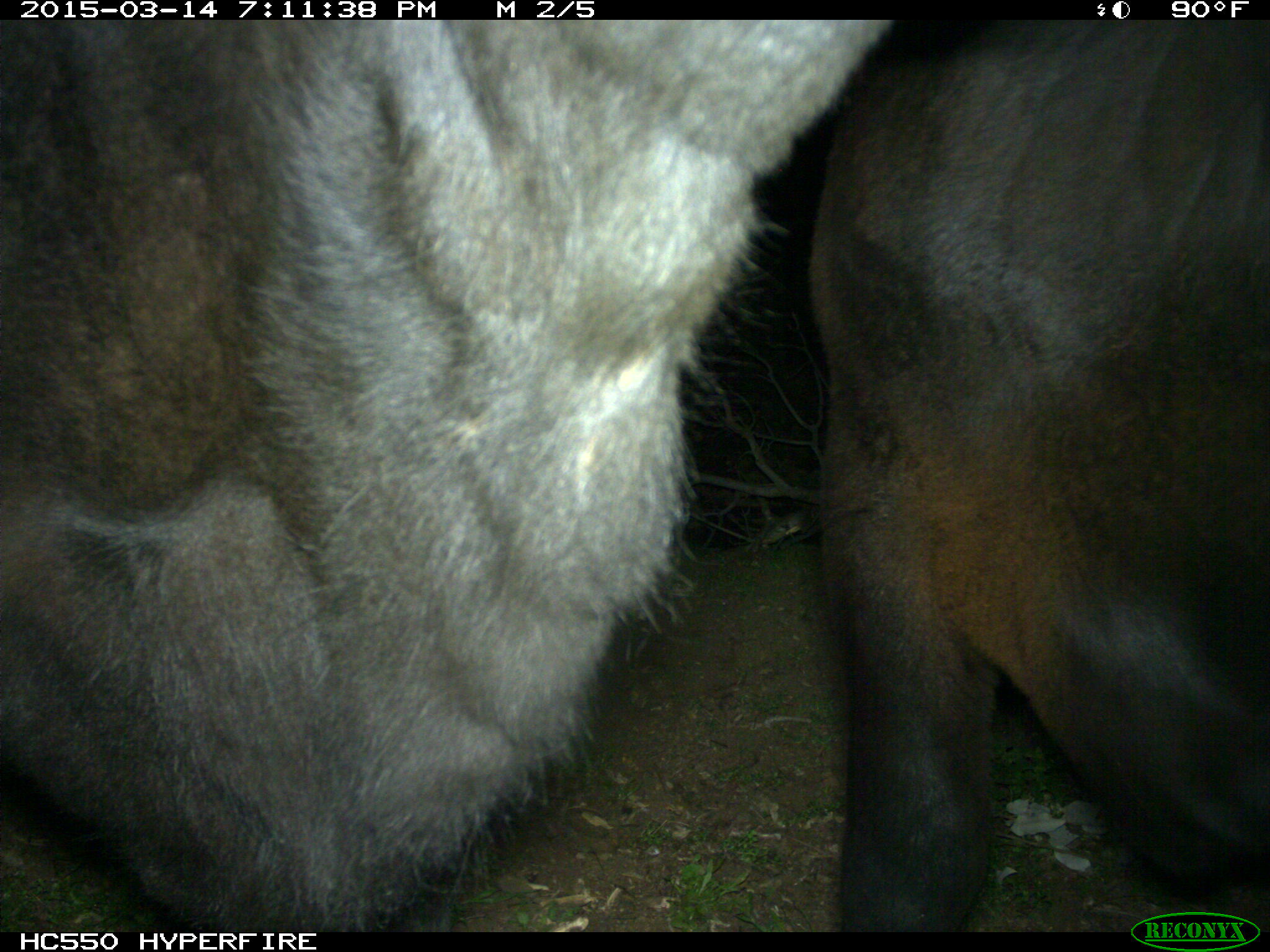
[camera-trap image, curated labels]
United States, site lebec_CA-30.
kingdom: Animalia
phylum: Chordata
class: Mammalia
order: Artiodactyla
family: Bovidae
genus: Bos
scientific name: Bos taurus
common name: domestic cow